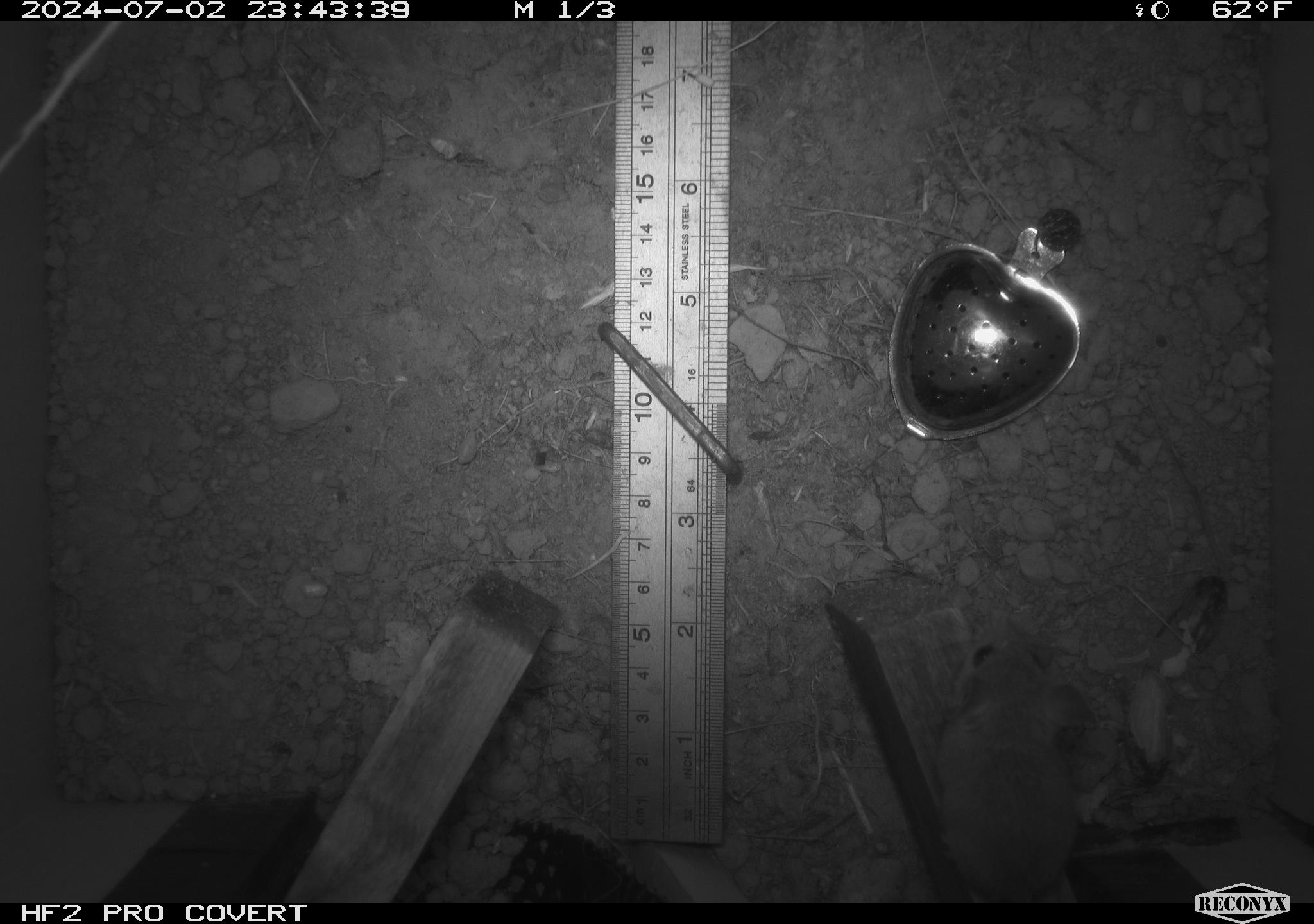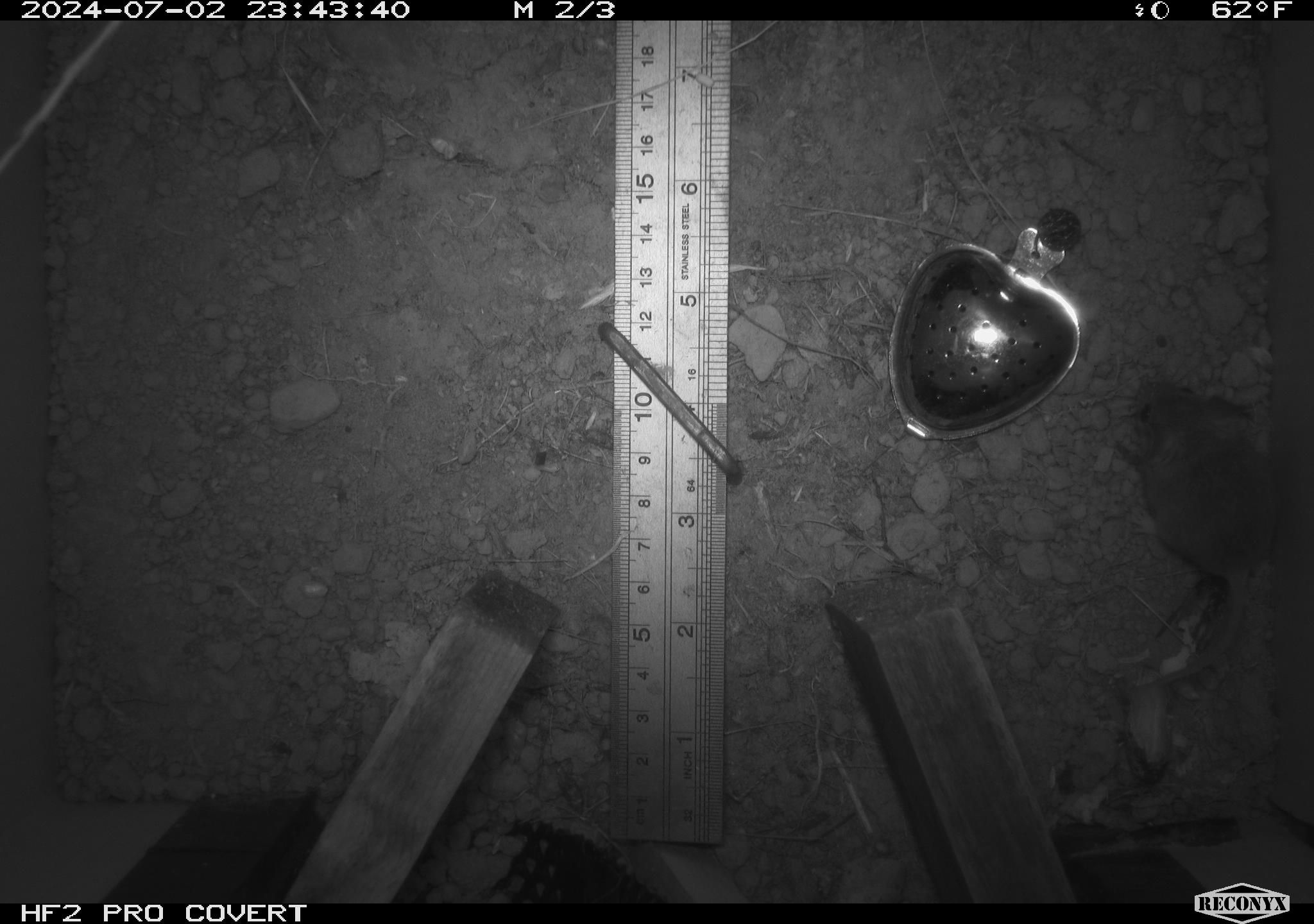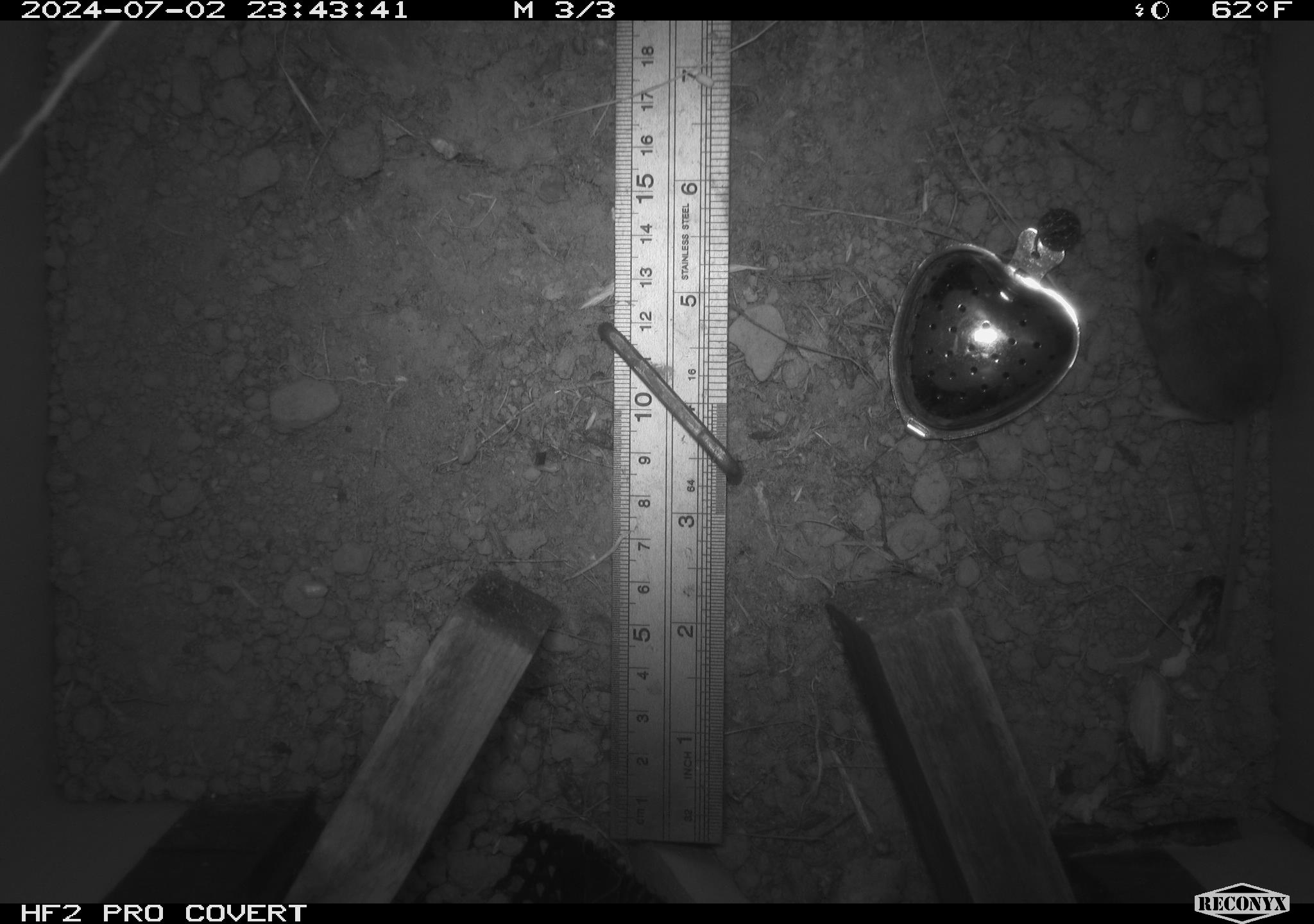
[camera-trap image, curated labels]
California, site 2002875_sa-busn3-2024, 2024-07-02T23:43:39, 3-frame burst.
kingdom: Animalia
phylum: Chordata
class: Mammalia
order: Rodentia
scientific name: Rodentia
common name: mouse species